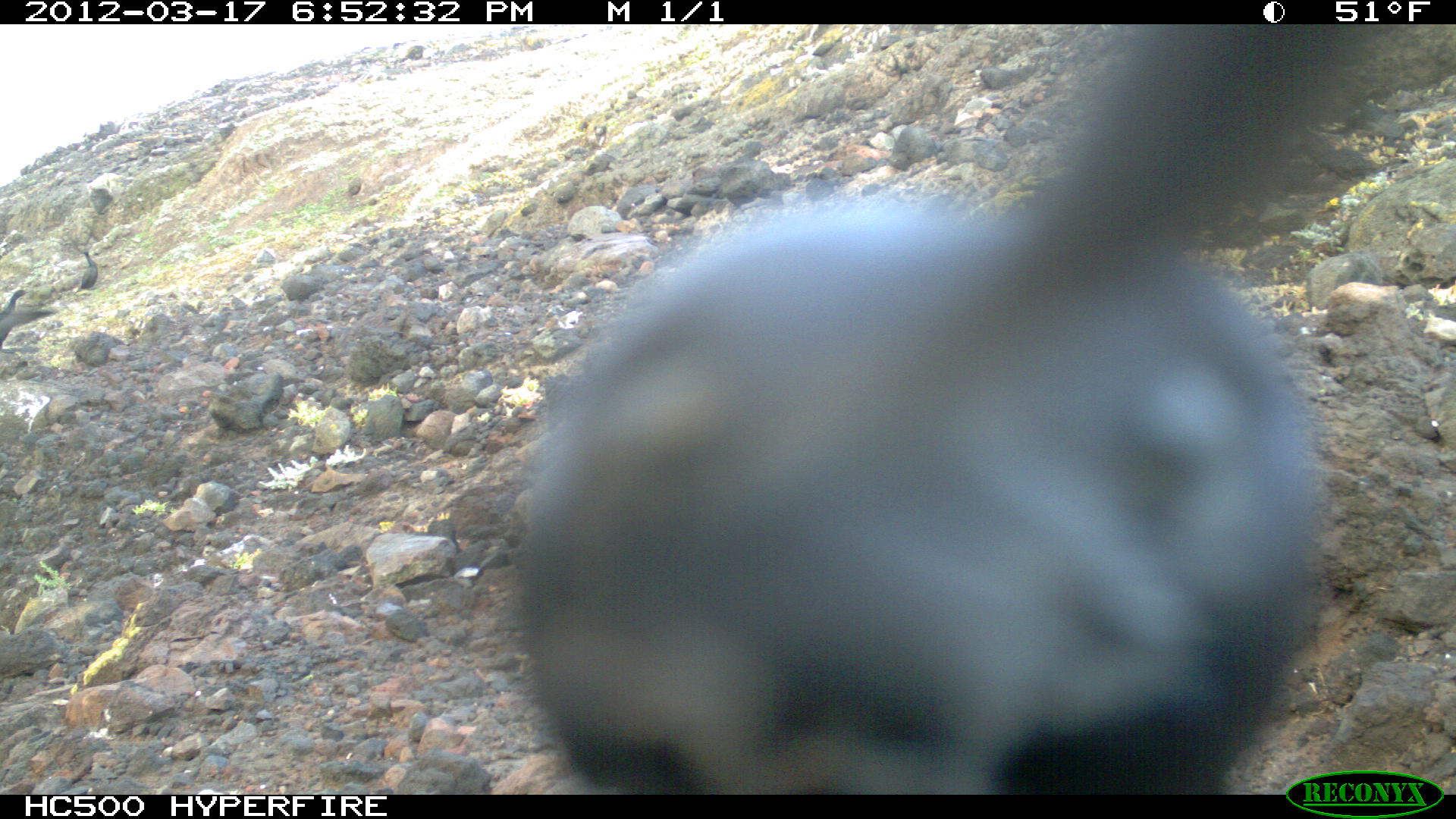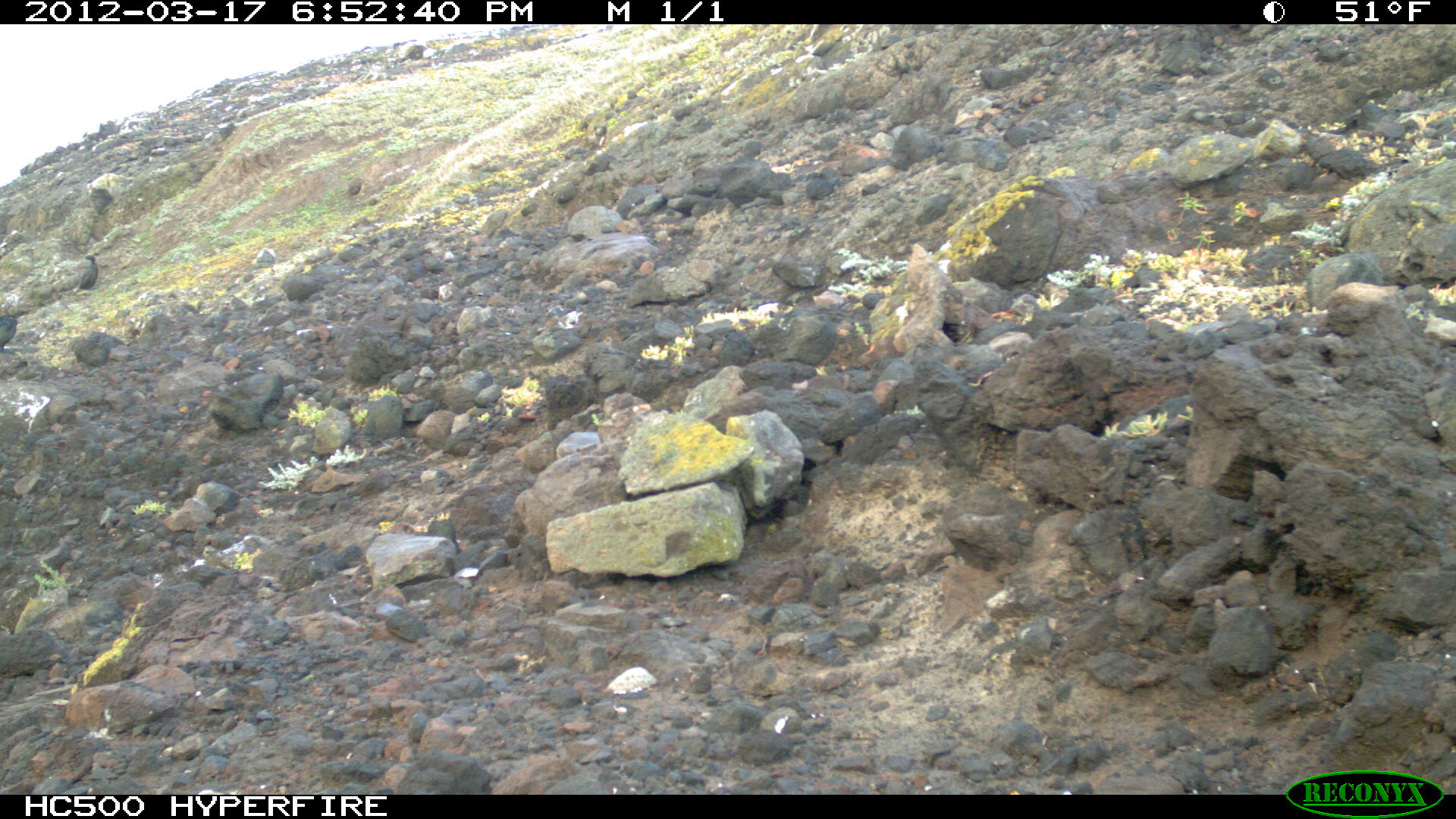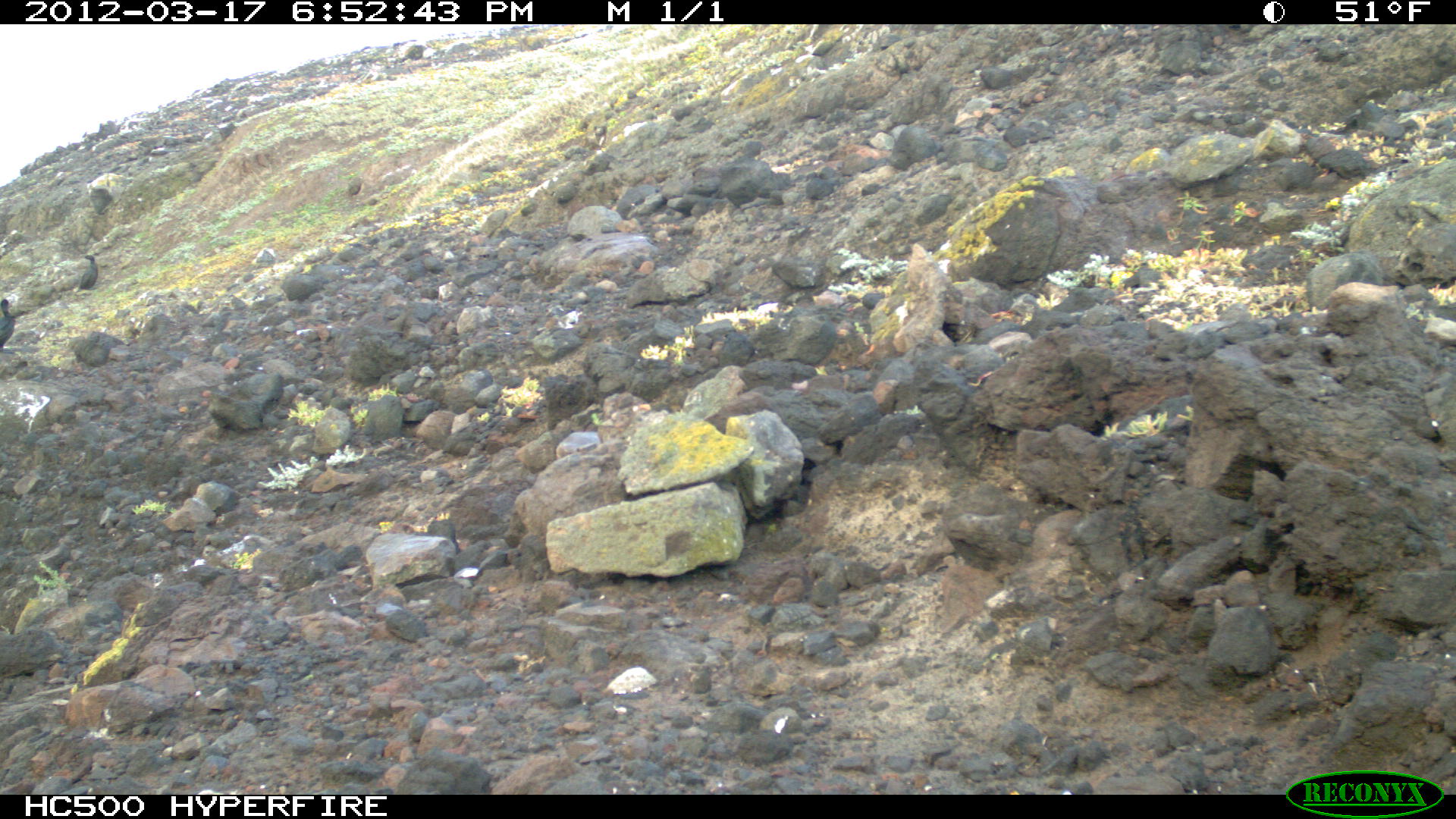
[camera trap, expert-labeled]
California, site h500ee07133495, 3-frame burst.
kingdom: Animalia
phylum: Chordata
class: Aves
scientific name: Aves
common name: bird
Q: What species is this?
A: Bird (Aves).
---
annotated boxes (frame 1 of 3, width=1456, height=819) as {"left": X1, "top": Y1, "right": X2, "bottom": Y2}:
bird: {"left": 506, "top": 22, "right": 1403, "bottom": 793}; {"left": 0, "top": 289, "right": 30, "bottom": 353}; {"left": 74, "top": 251, "right": 98, "bottom": 295}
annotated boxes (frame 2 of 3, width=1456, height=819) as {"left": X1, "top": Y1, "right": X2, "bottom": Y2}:
bird: {"left": 0, "top": 310, "right": 30, "bottom": 351}; {"left": 71, "top": 253, "right": 98, "bottom": 292}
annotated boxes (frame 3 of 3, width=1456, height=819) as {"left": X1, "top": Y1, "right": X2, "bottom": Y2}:
bird: {"left": 0, "top": 299, "right": 14, "bottom": 353}; {"left": 79, "top": 254, "right": 98, "bottom": 289}; {"left": 347, "top": 175, "right": 362, "bottom": 199}